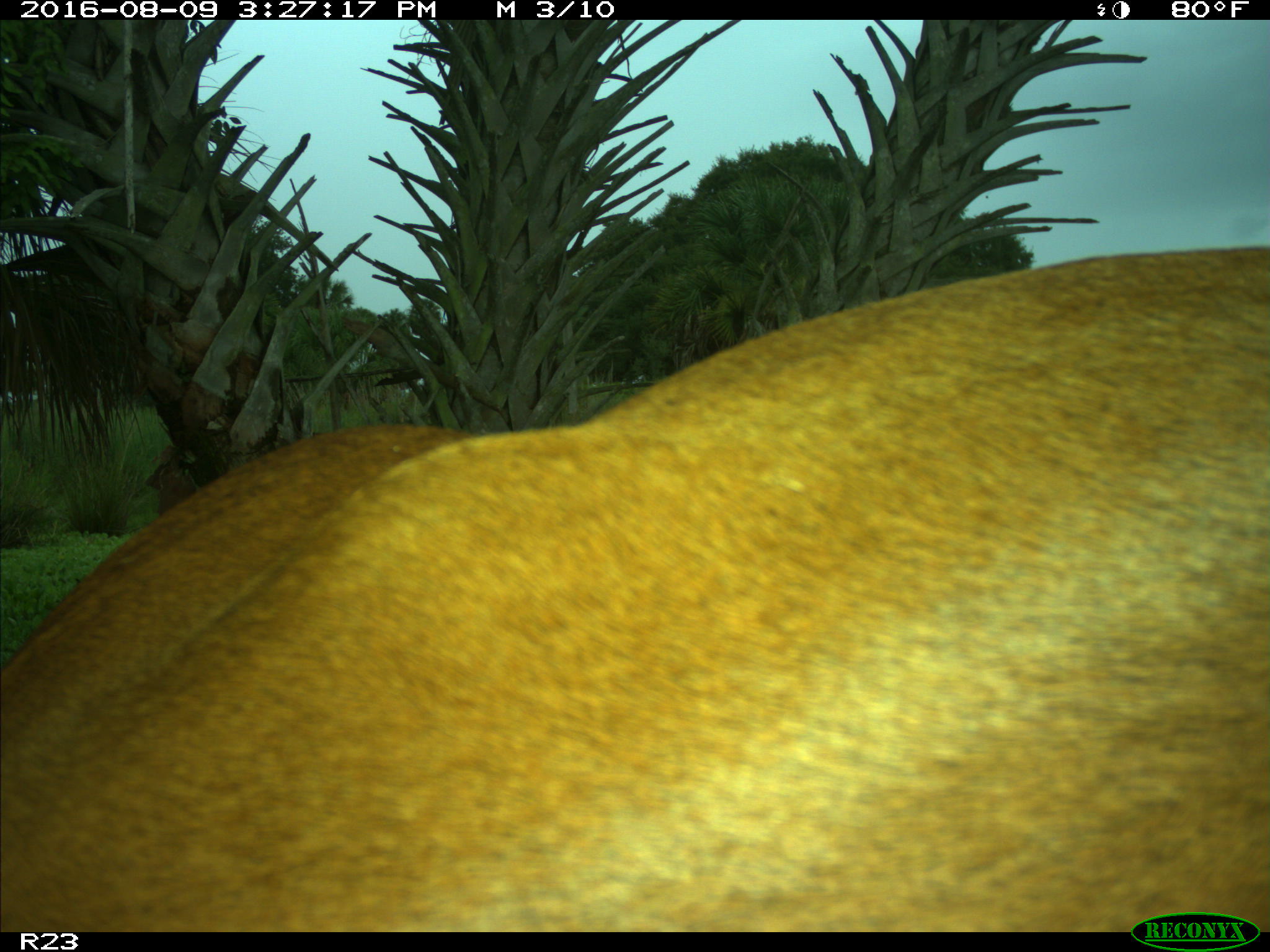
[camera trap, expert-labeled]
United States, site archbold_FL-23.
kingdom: Animalia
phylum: Chordata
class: Mammalia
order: Artiodactyla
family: Bovidae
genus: Bos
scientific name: Bos taurus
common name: domestic cow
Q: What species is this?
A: Bos taurus (domestic cow).